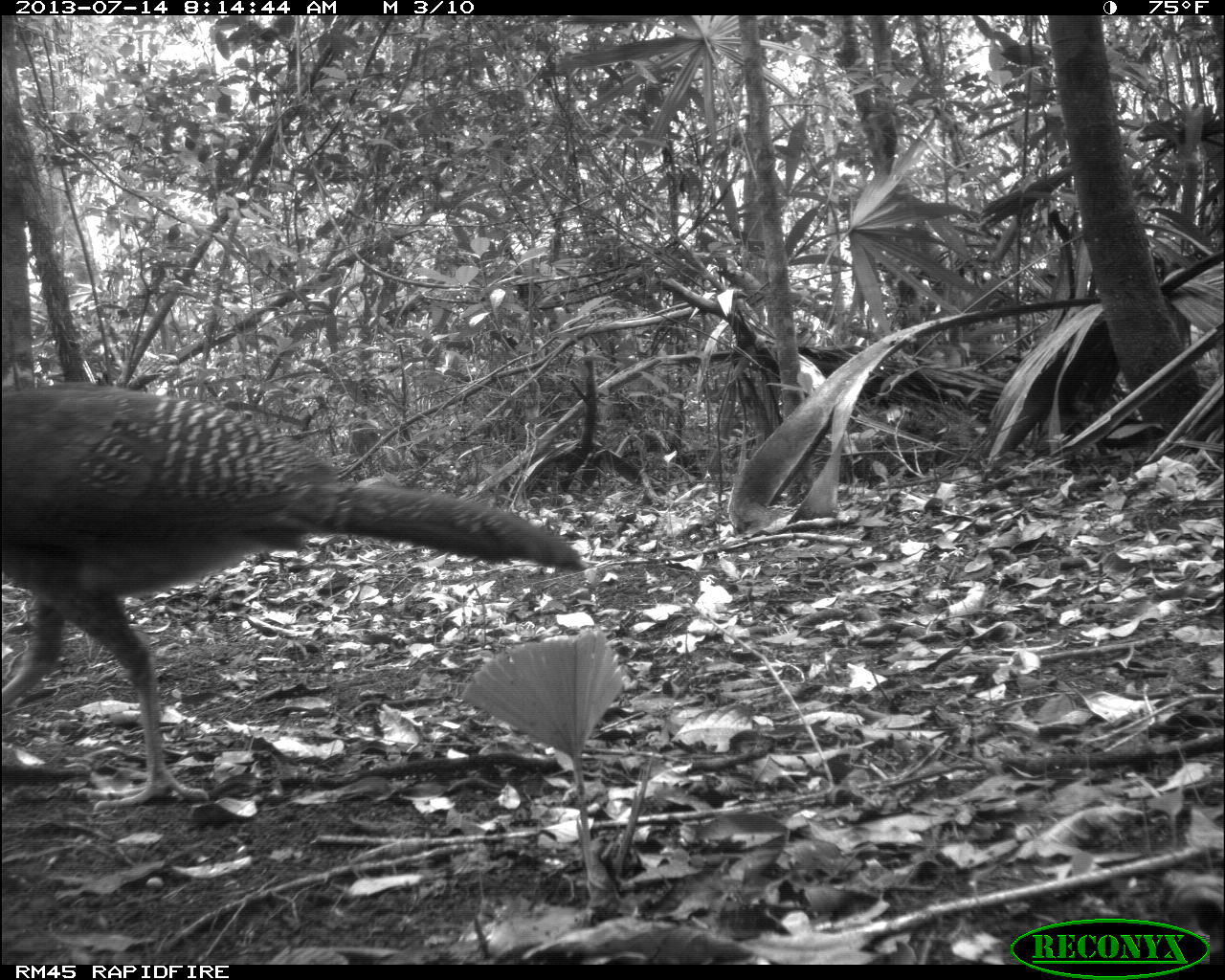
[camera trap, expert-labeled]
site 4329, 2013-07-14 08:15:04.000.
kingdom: Animalia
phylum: Chordata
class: Aves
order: Galliformes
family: Cracidae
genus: Crax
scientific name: Crax rubra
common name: great curassow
Crax rubra (great curassow), count 1, sex female.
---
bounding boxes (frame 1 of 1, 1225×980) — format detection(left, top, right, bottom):
crax rubra: detection(0, 381, 587, 808)